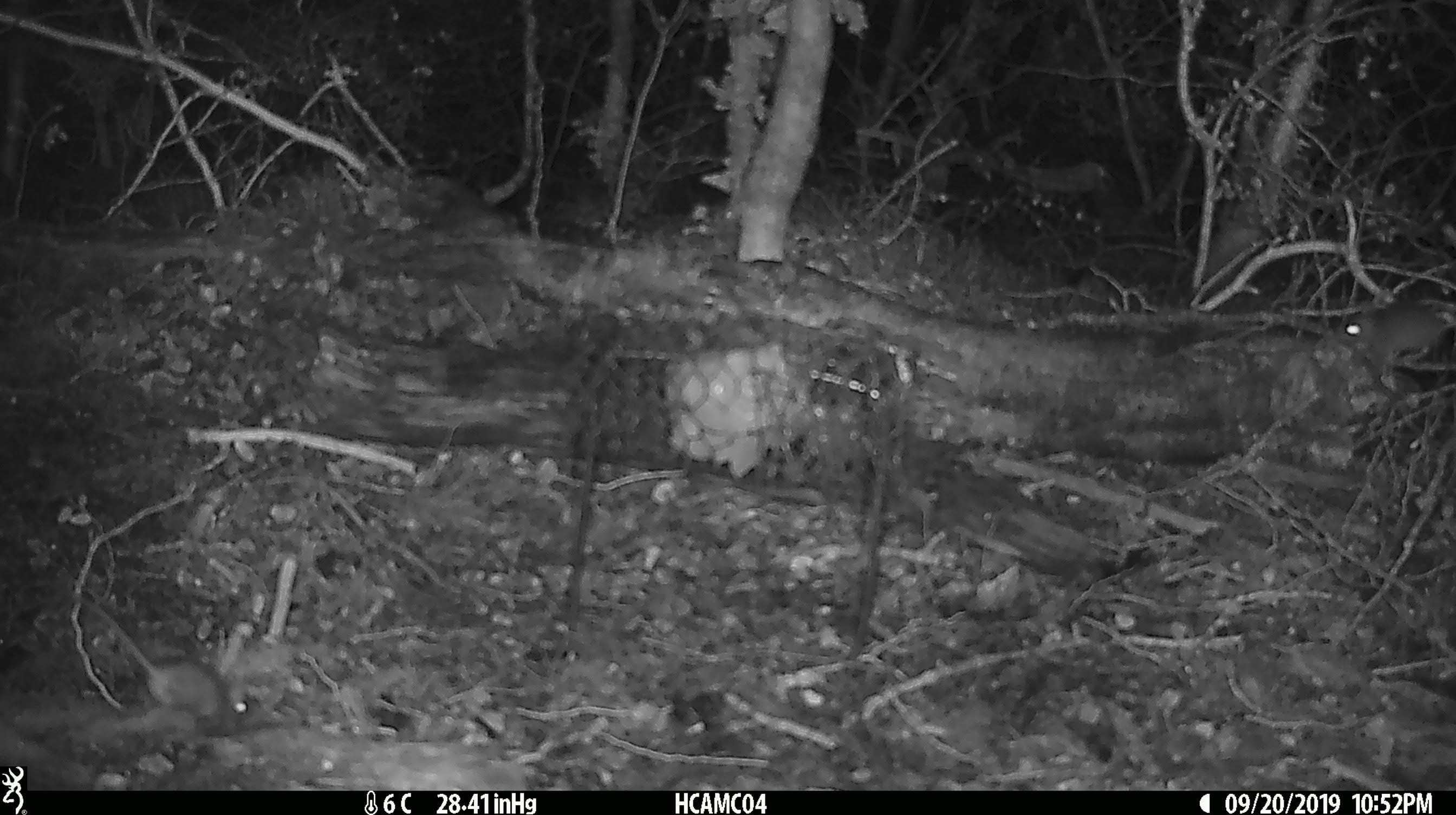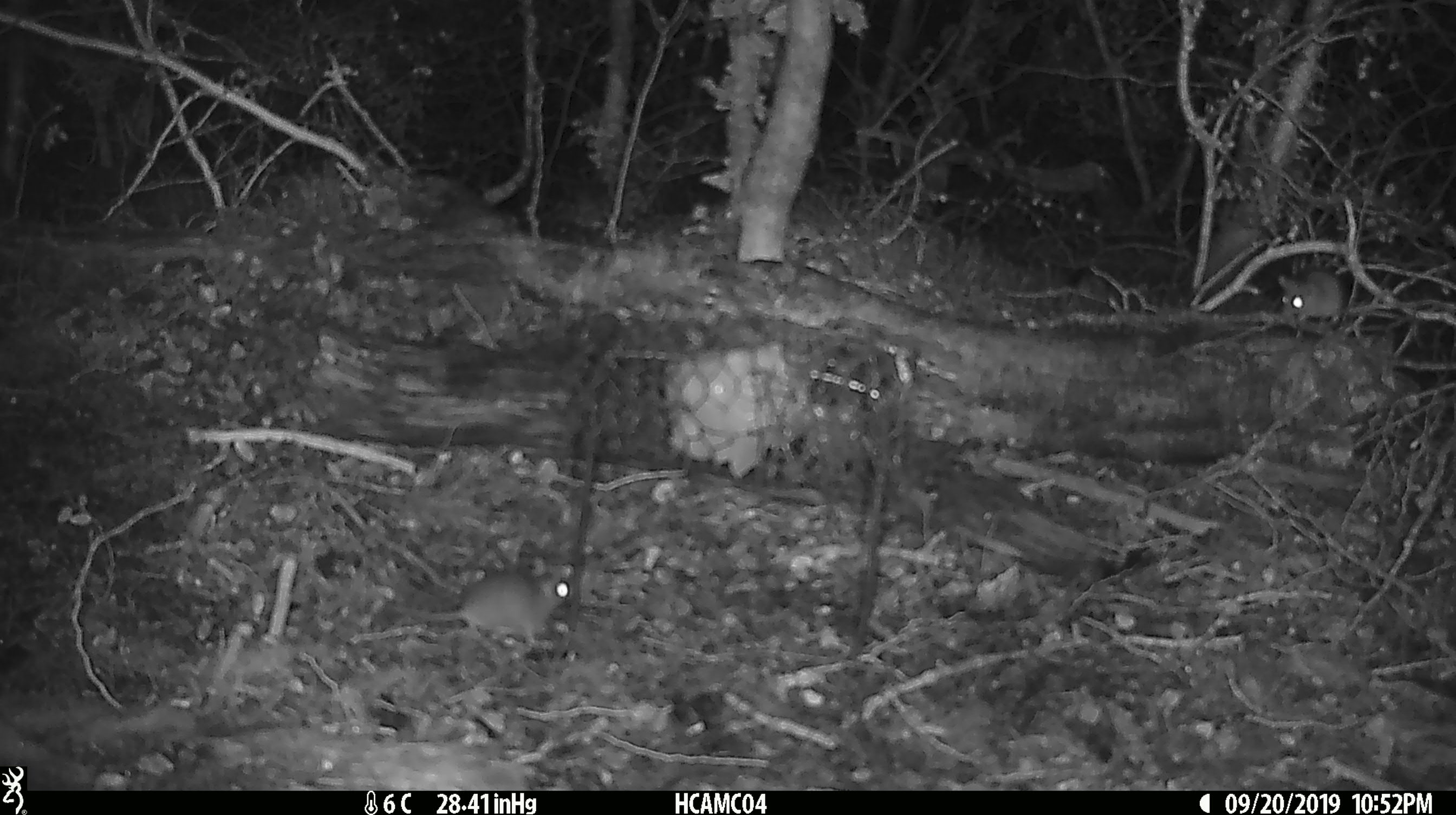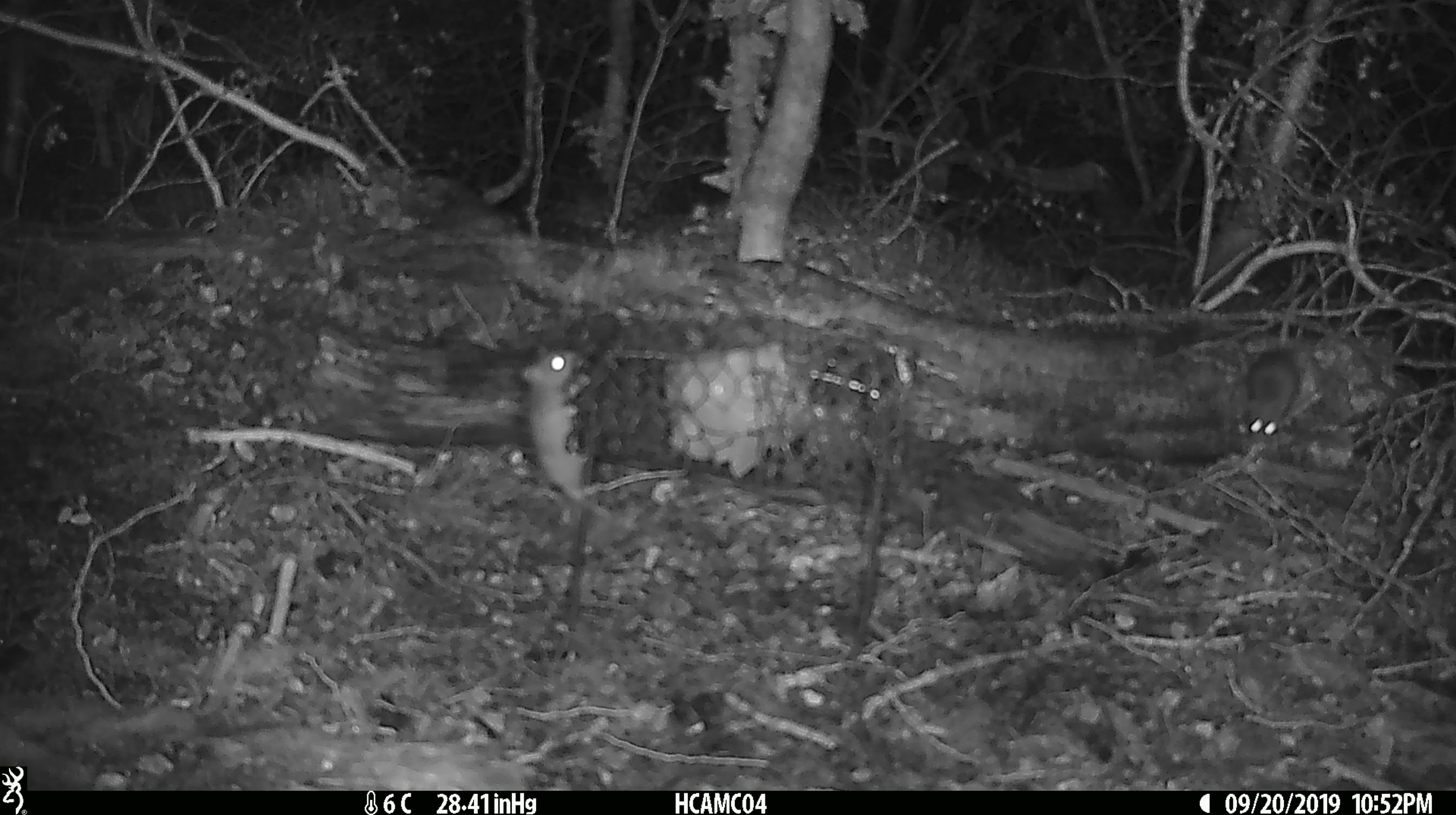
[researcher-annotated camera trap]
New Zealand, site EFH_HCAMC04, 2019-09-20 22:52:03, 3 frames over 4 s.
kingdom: Animalia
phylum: Chordata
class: Mammalia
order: Rodentia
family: Muridae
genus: Mus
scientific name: Mus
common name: mouse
Mouse (Mus).